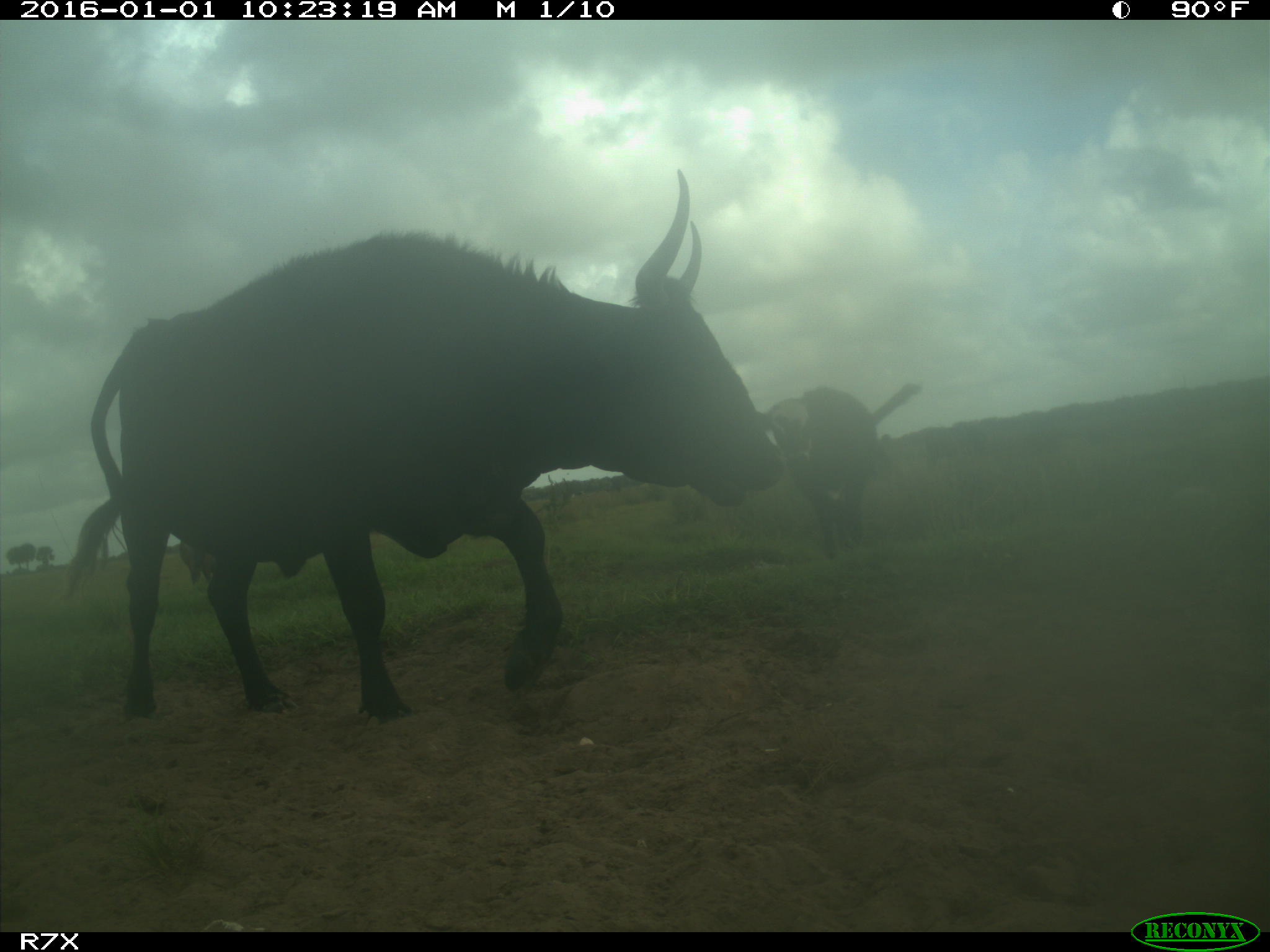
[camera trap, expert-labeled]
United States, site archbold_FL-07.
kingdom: Animalia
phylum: Chordata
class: Mammalia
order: Artiodactyla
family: Bovidae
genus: Bos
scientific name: Bos taurus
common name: domestic cow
Bos taurus (domestic cow).